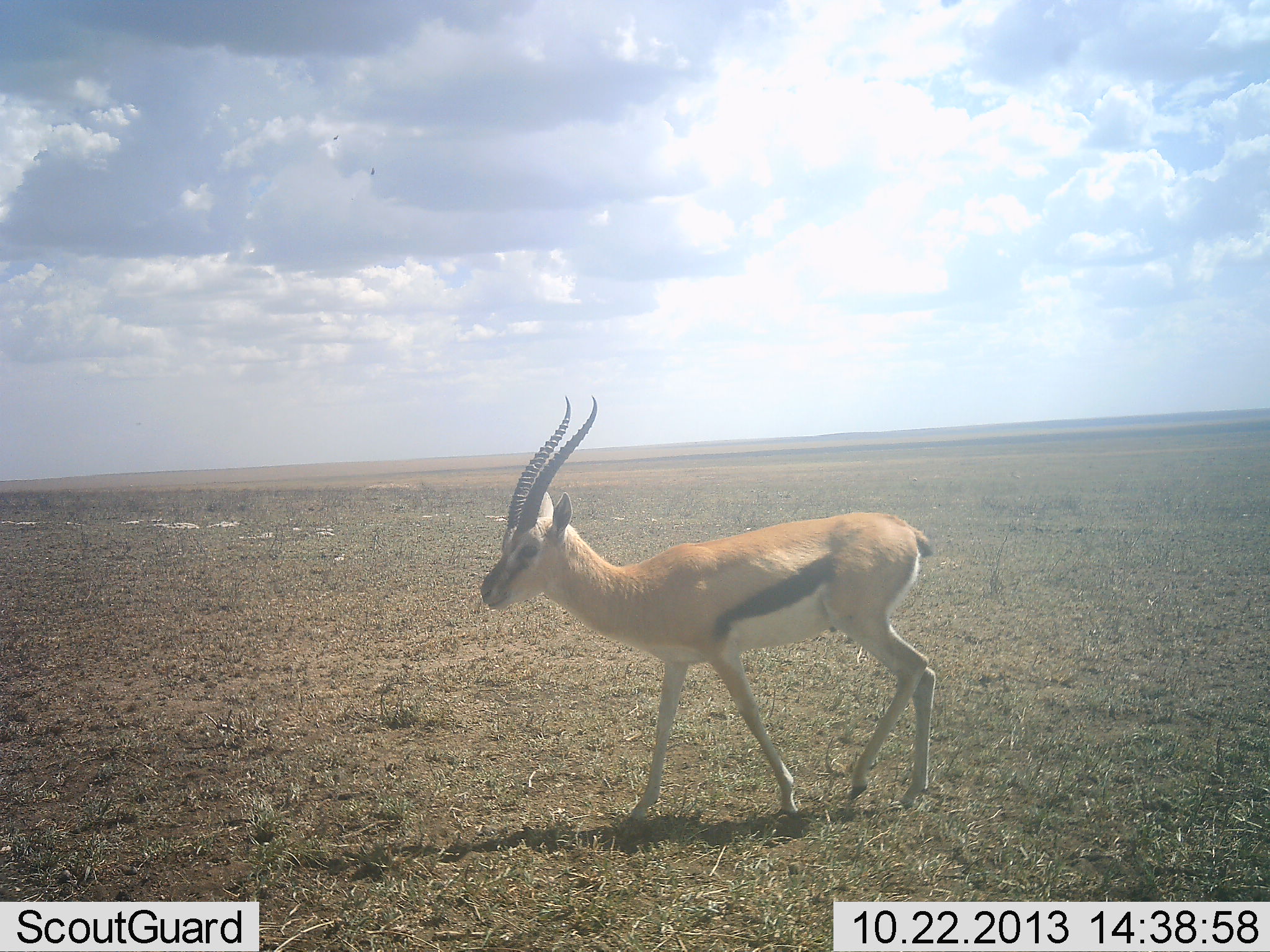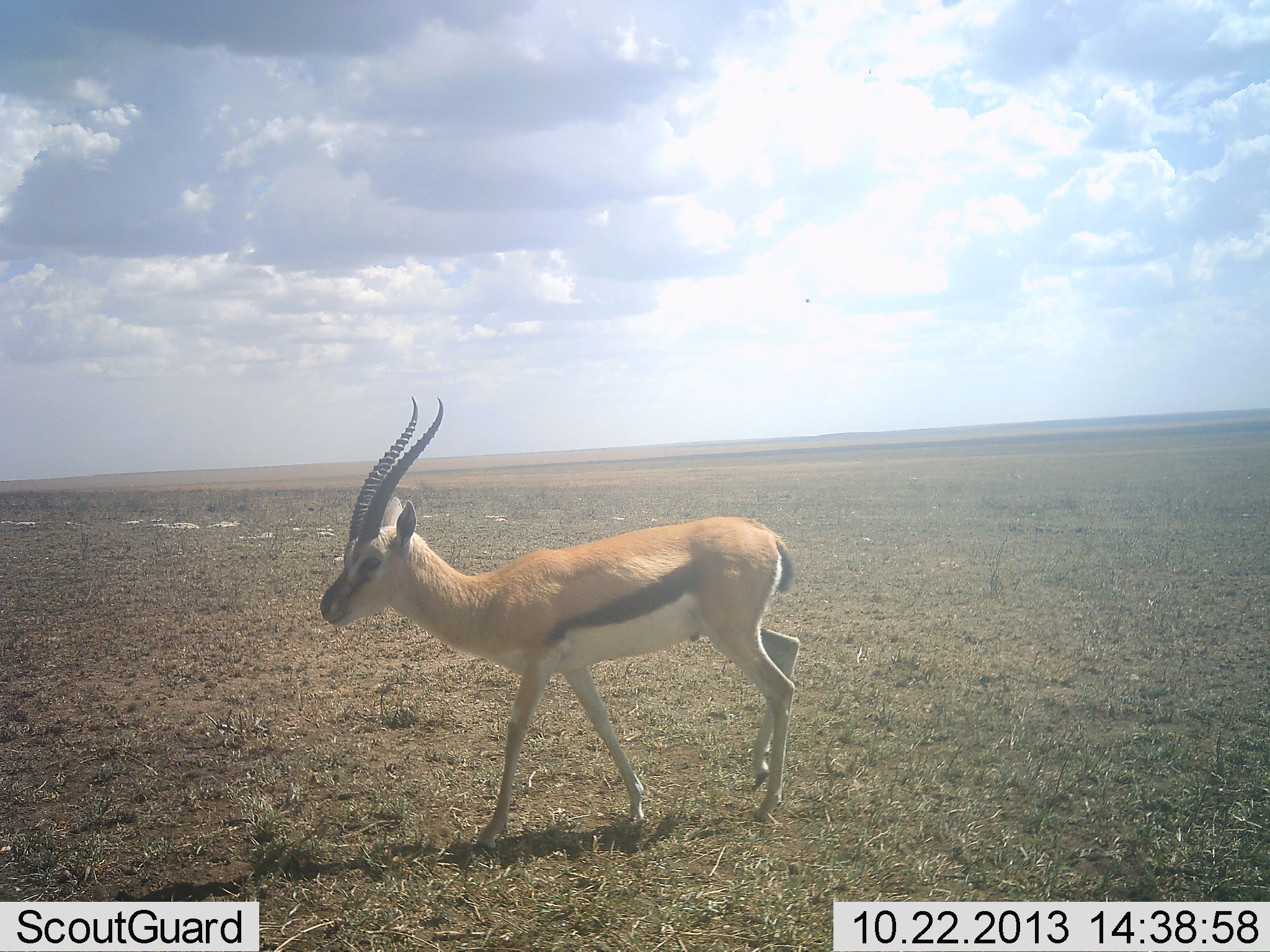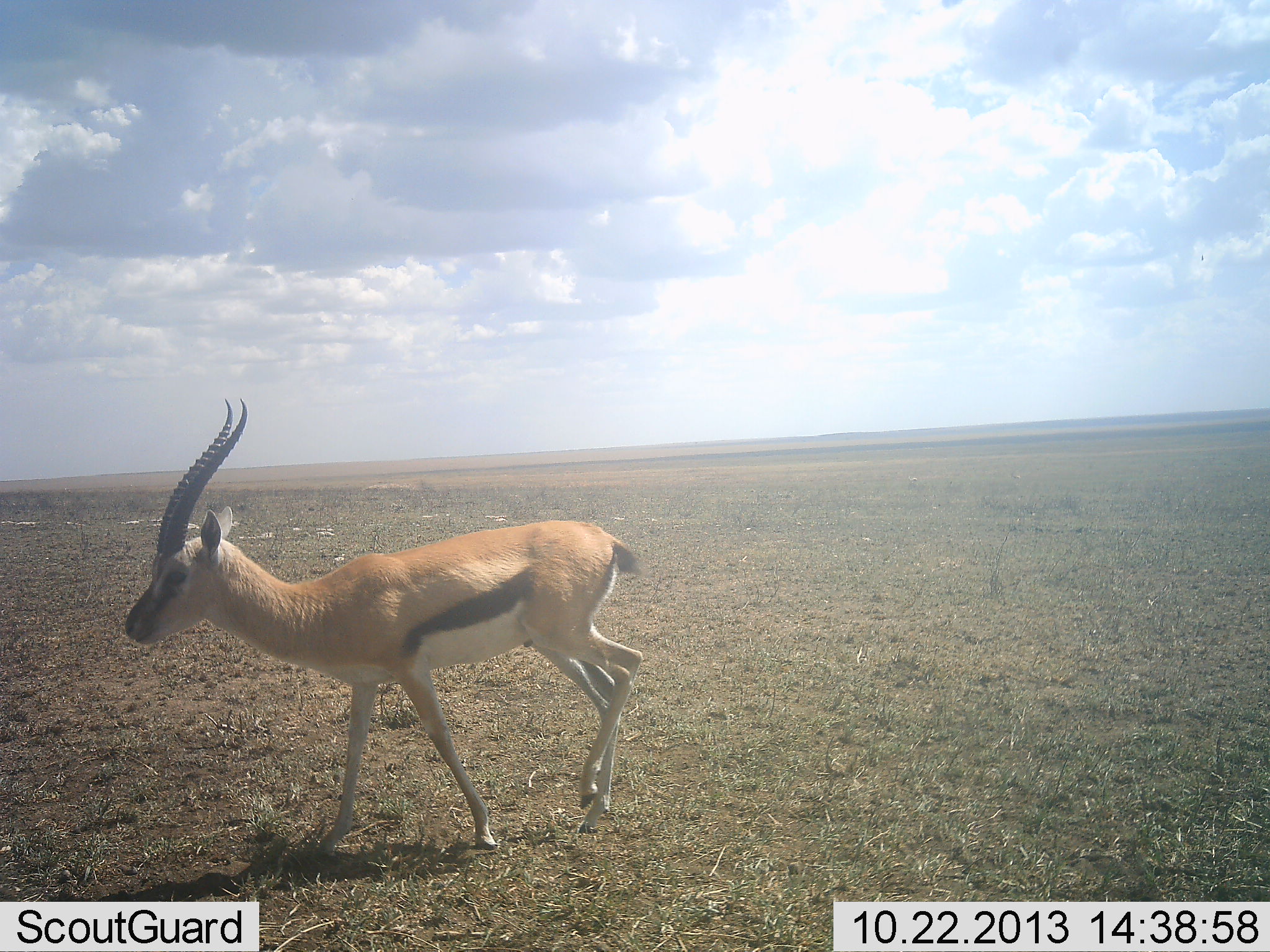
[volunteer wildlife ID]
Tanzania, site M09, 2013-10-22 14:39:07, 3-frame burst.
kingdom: Animalia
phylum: Chordata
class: Mammalia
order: Artiodactyla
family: Bovidae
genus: Eudorcas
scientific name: Eudorcas thomsonii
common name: thomson's gazelle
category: gazellethomsons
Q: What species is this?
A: Gazellethomsons (thomson's gazelle) (Eudorcas thomsonii).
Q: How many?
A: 1.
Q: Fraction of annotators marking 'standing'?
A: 14%.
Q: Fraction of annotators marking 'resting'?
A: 0%.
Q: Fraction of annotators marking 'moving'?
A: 86%.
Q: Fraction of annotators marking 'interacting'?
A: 0%.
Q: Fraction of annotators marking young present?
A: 0%.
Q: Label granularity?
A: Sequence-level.